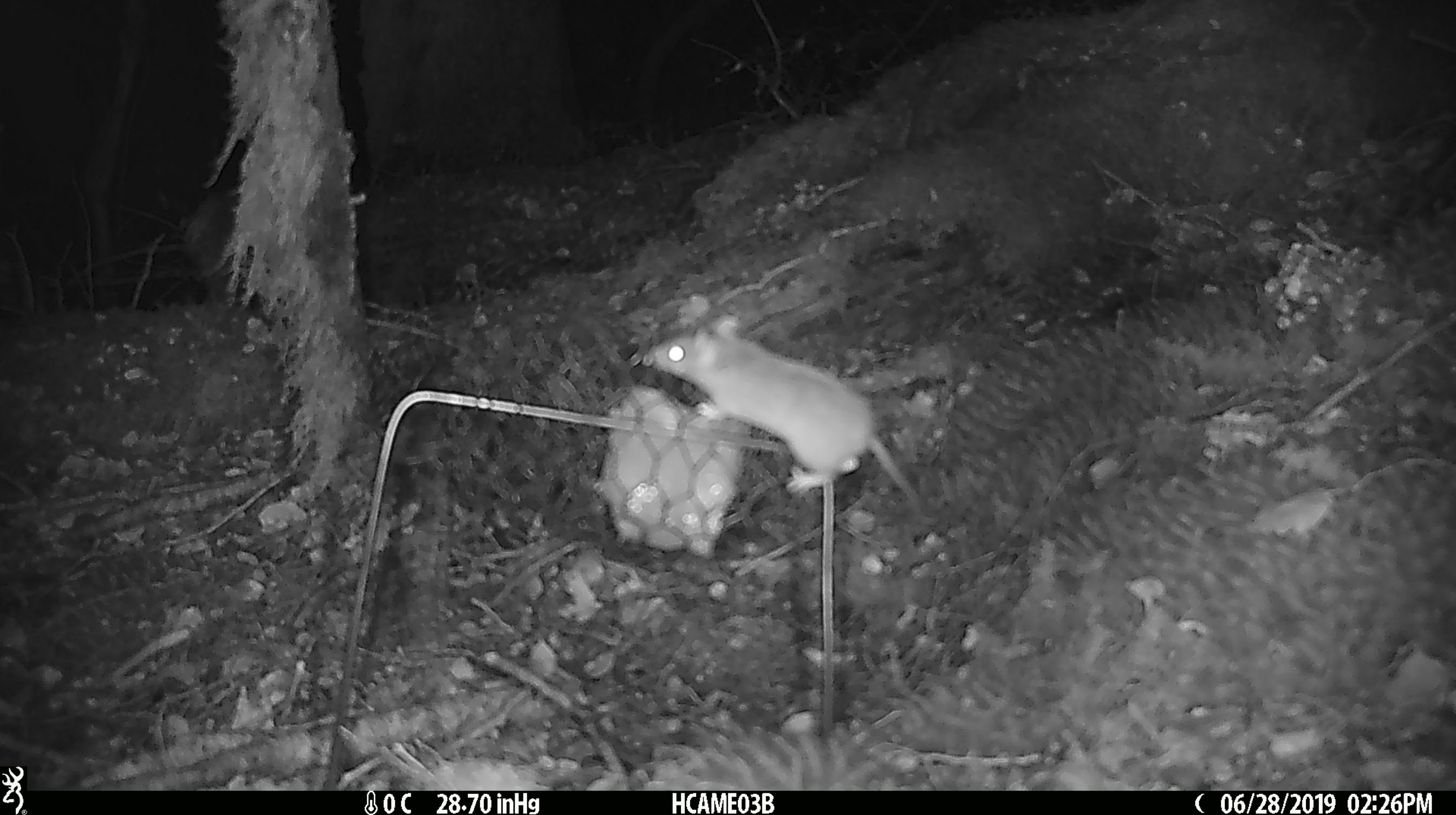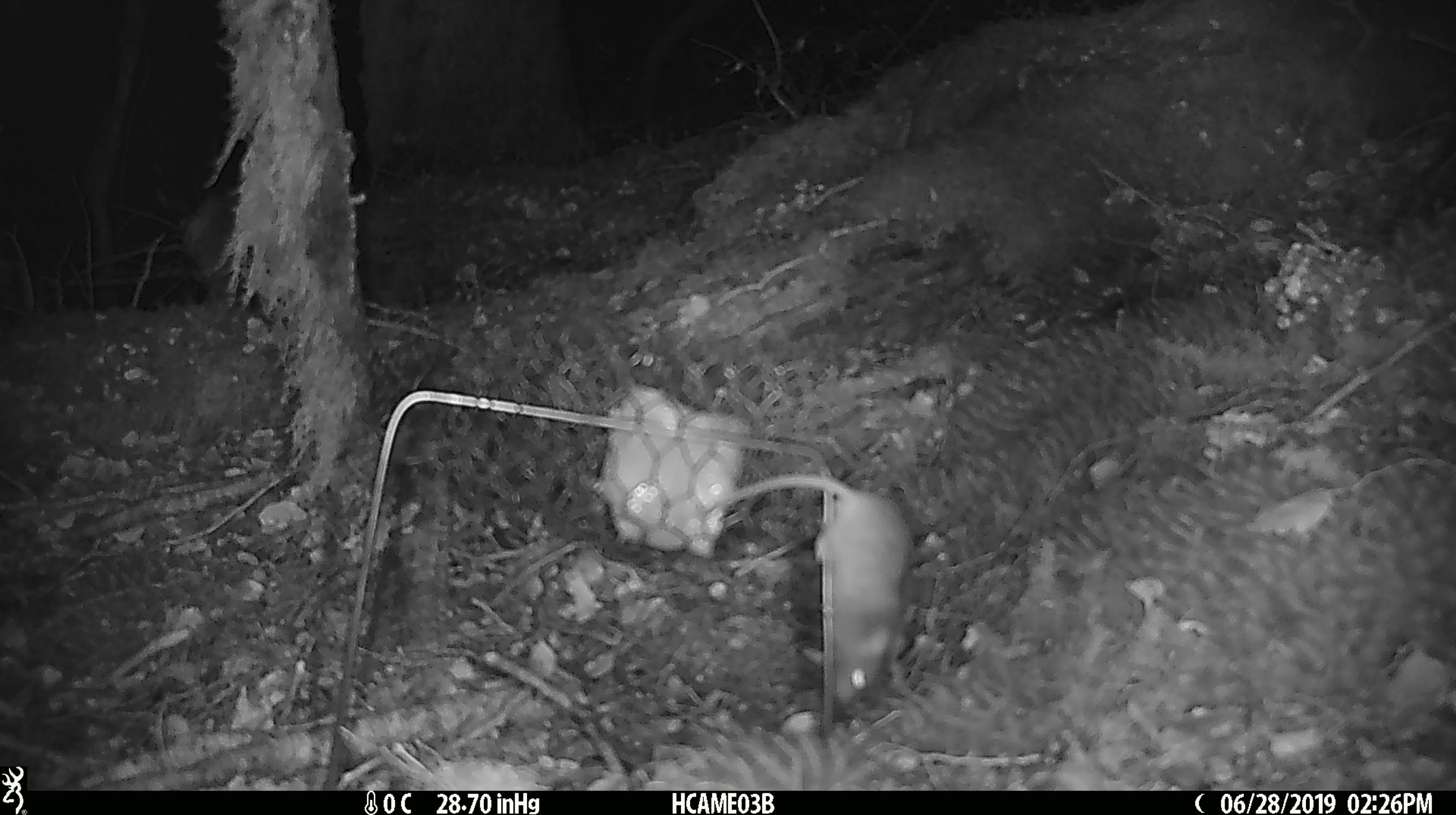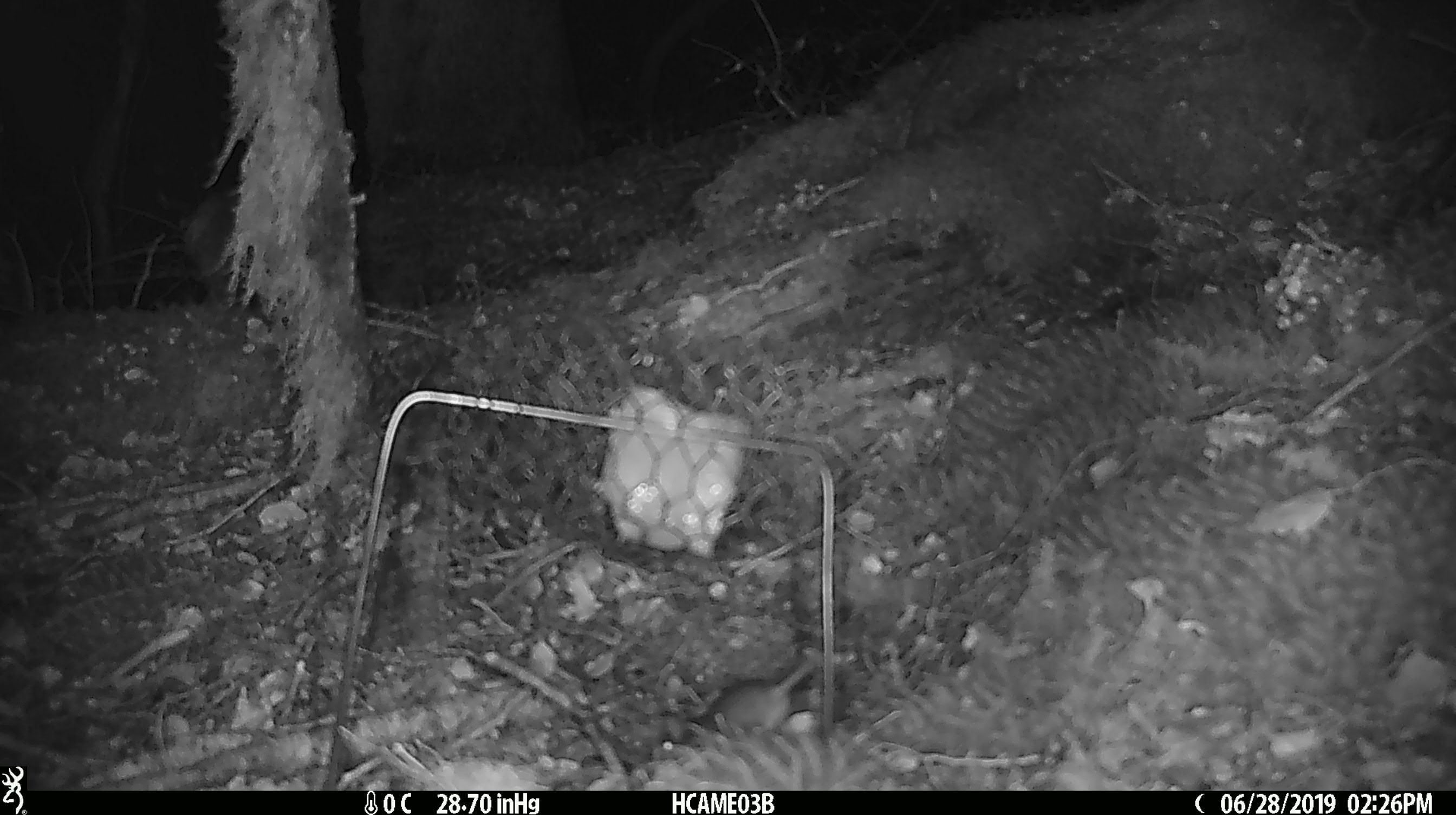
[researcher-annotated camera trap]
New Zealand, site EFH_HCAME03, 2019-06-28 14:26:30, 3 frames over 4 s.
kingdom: Animalia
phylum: Chordata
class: Mammalia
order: Rodentia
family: Muridae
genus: Mus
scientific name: Mus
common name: mouse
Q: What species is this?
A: Mouse (Mus).